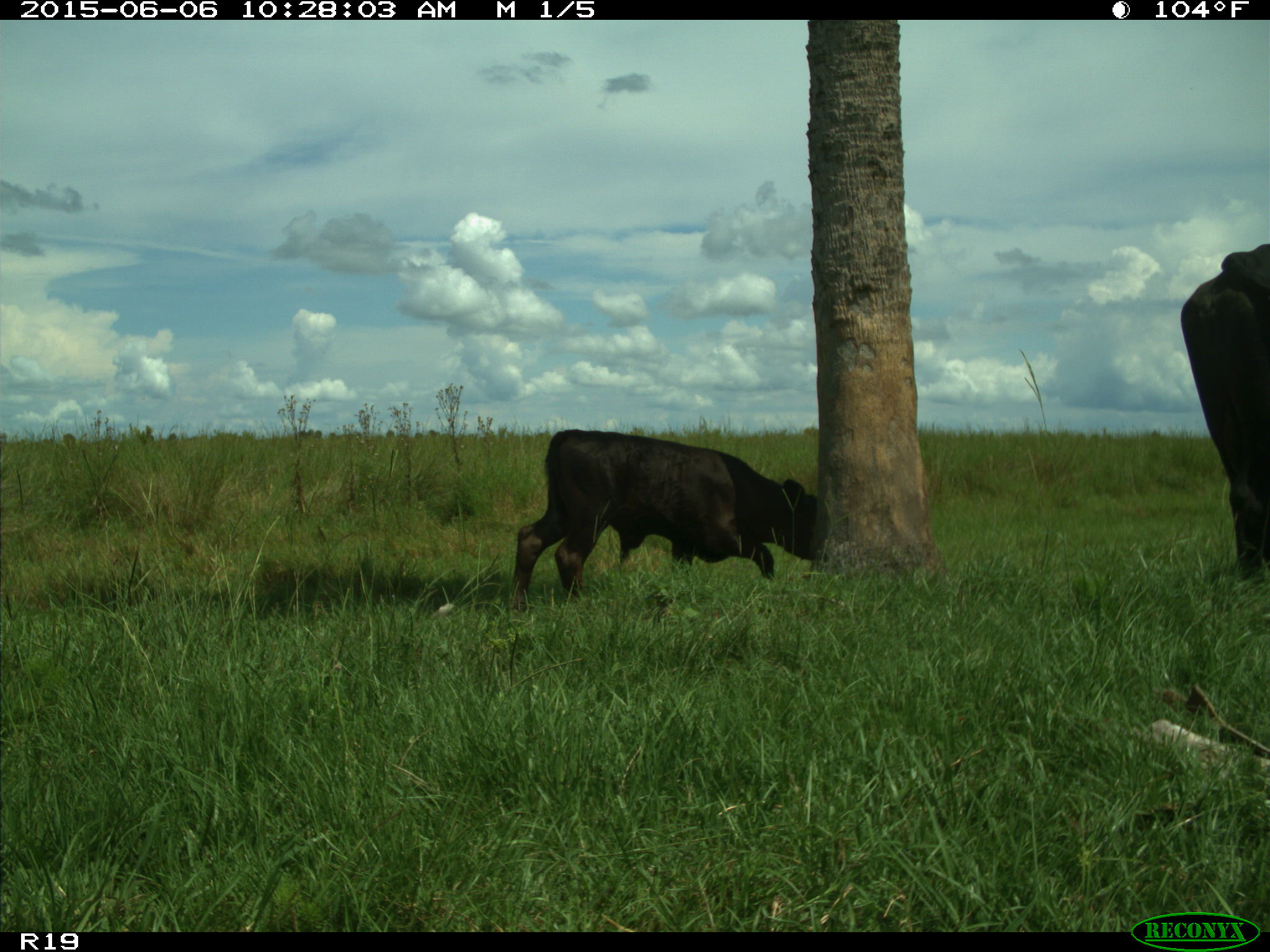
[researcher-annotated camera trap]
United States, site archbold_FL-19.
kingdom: Animalia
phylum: Chordata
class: Mammalia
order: Artiodactyla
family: Bovidae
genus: Bos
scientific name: Bos taurus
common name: domestic cow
Bos taurus (domestic cow).